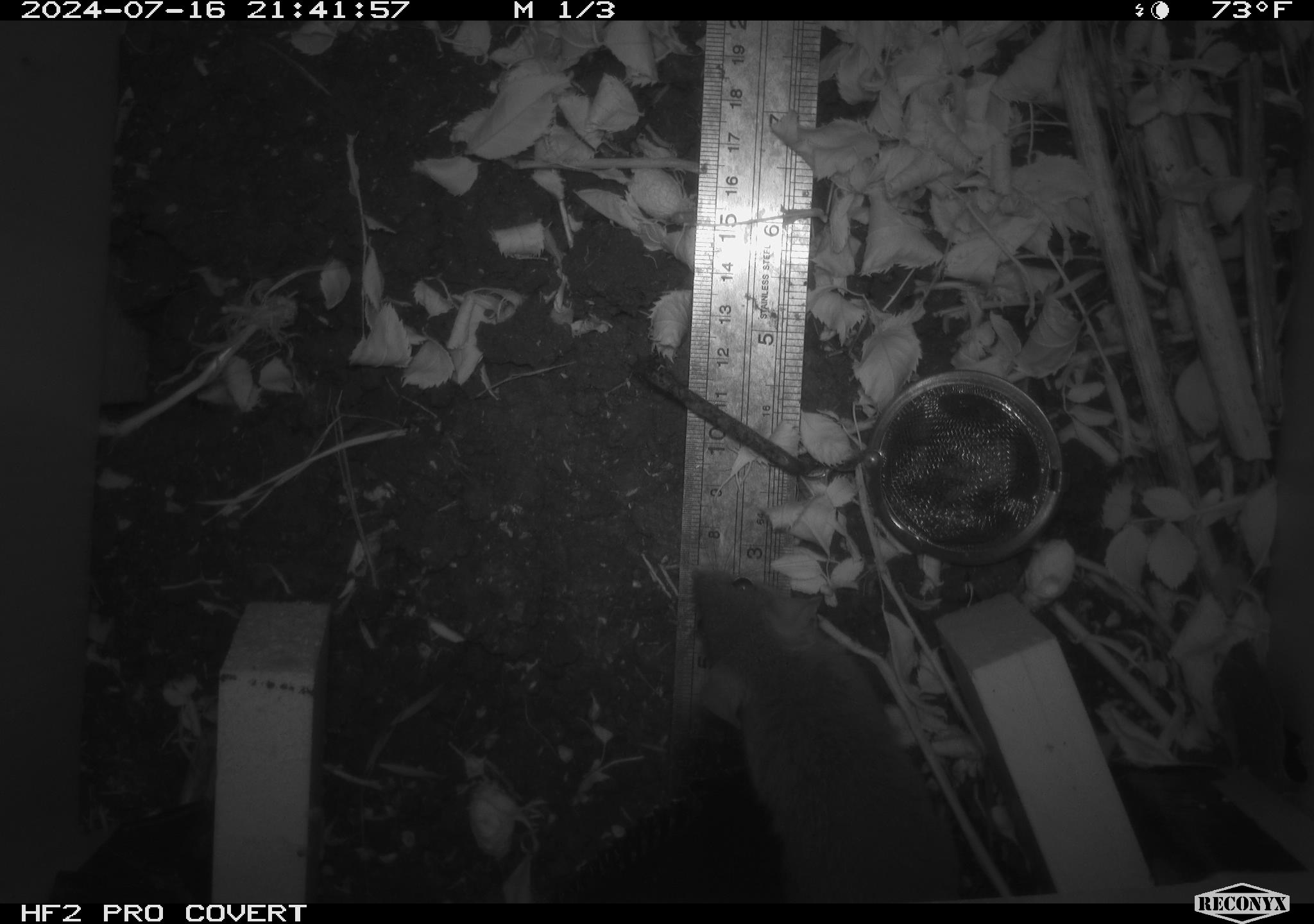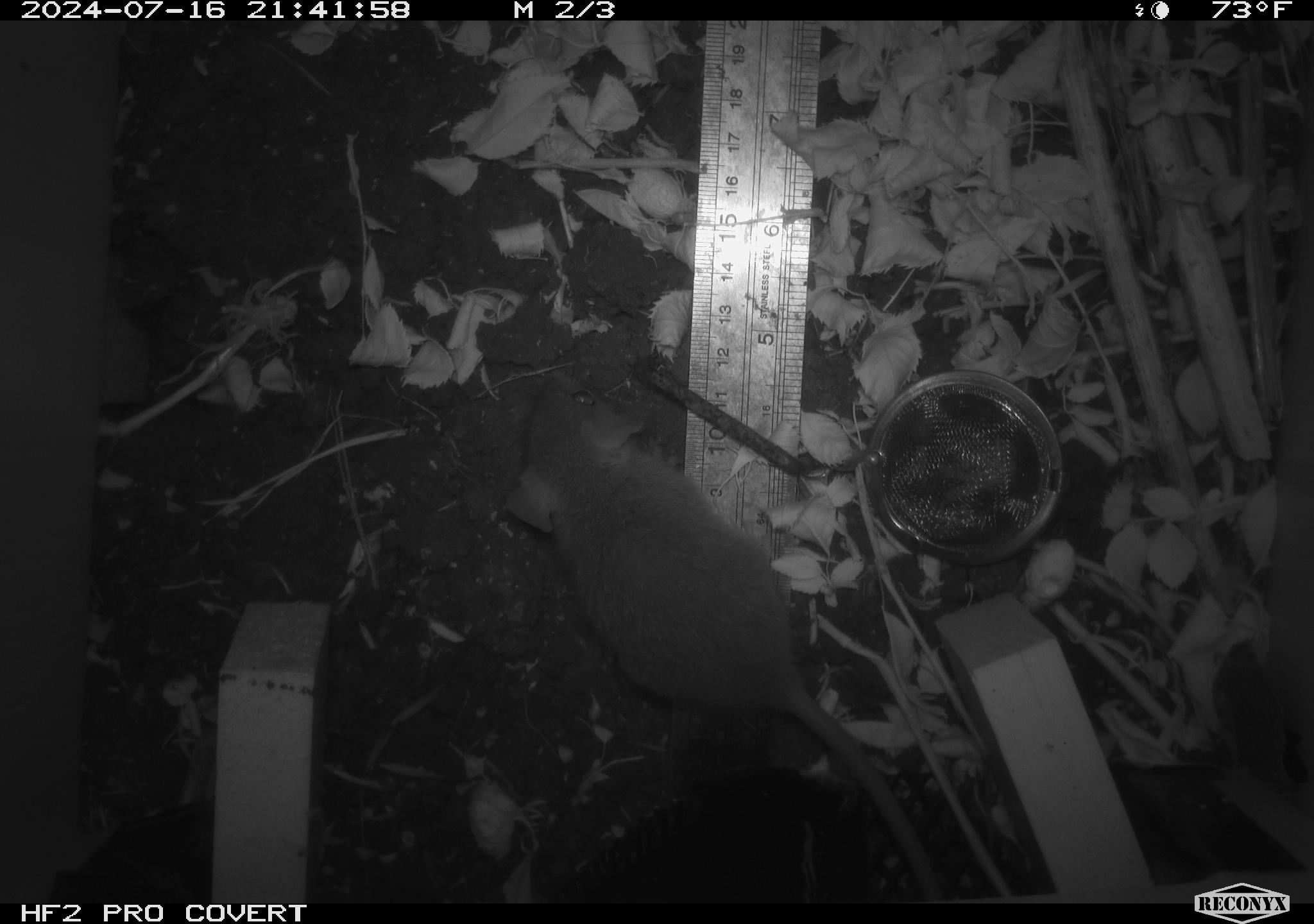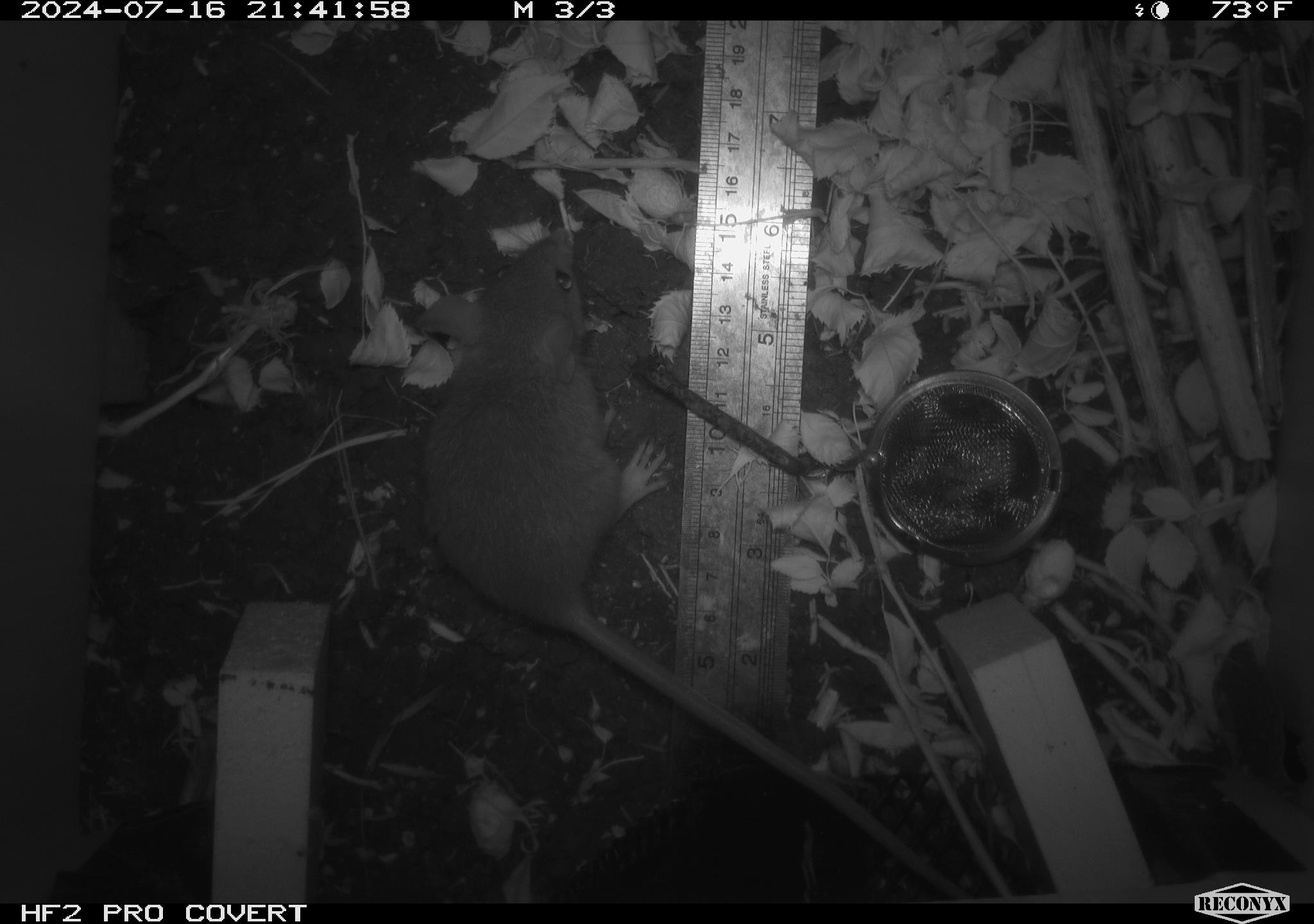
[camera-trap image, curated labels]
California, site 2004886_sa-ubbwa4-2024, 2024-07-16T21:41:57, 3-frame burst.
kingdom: Animalia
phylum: Chordata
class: Mammalia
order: Rodentia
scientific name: Rodentia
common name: woodrat or rat or mouse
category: woodrat or rat or mouse species